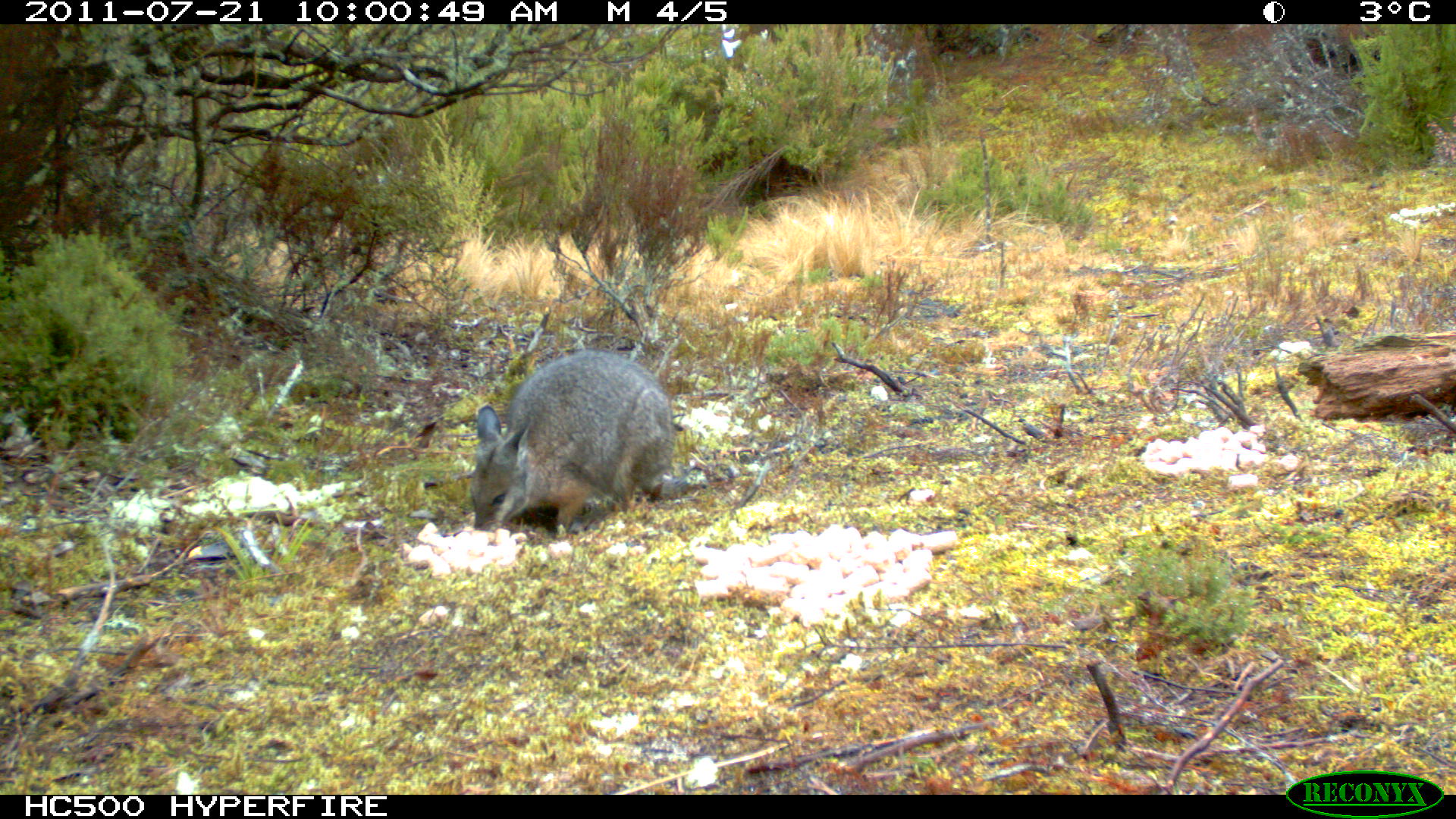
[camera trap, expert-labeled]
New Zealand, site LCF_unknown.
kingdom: Animalia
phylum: Chordata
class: Mammalia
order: Diprotodontia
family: Macropodidae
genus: Notamacropus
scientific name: Notamacropus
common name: wallaby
Wallaby (Notamacropus).